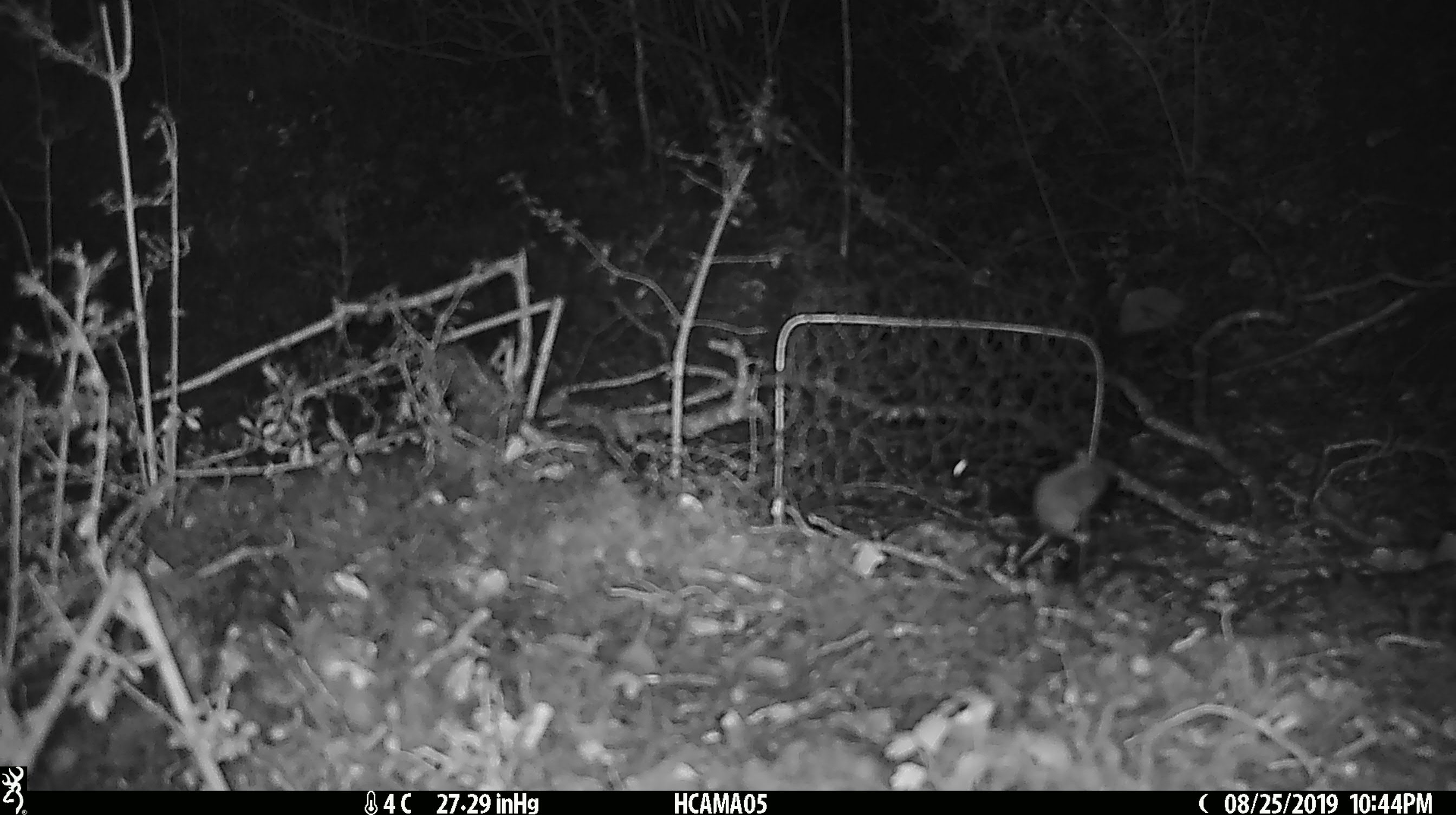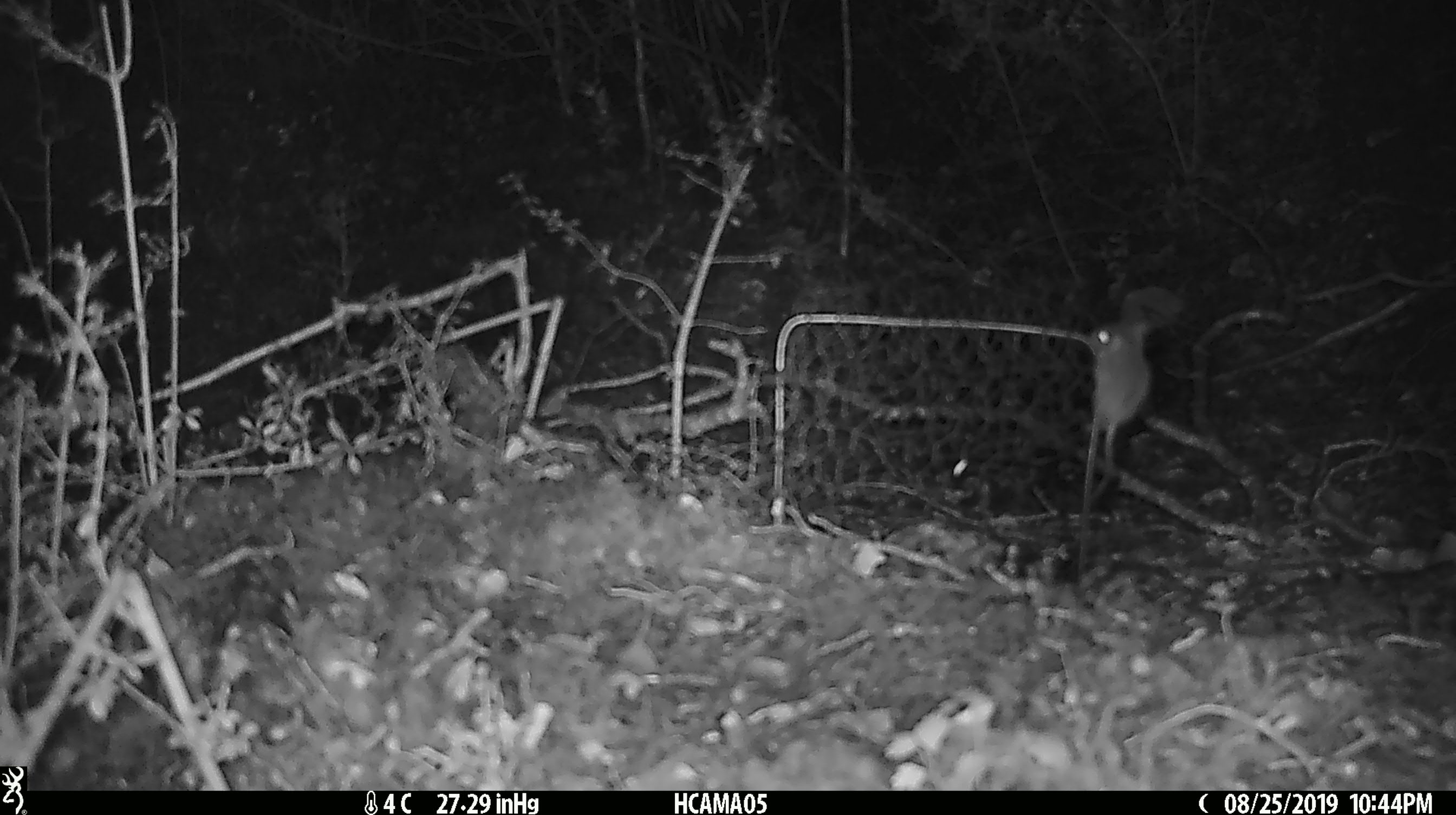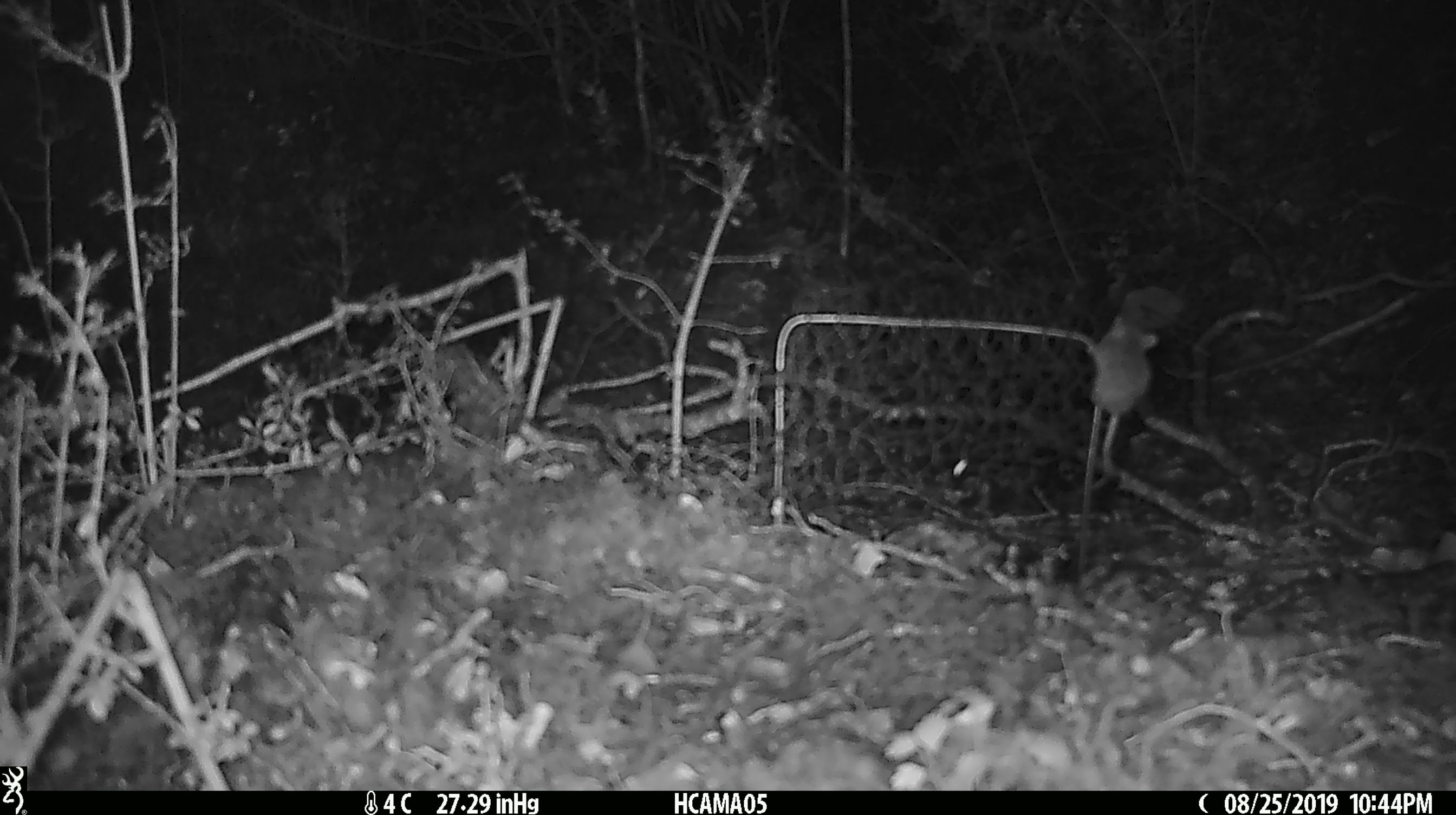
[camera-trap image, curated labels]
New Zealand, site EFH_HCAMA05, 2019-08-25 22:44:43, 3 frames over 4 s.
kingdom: Animalia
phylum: Chordata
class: Mammalia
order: Rodentia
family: Muridae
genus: Mus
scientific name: Mus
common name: mouse